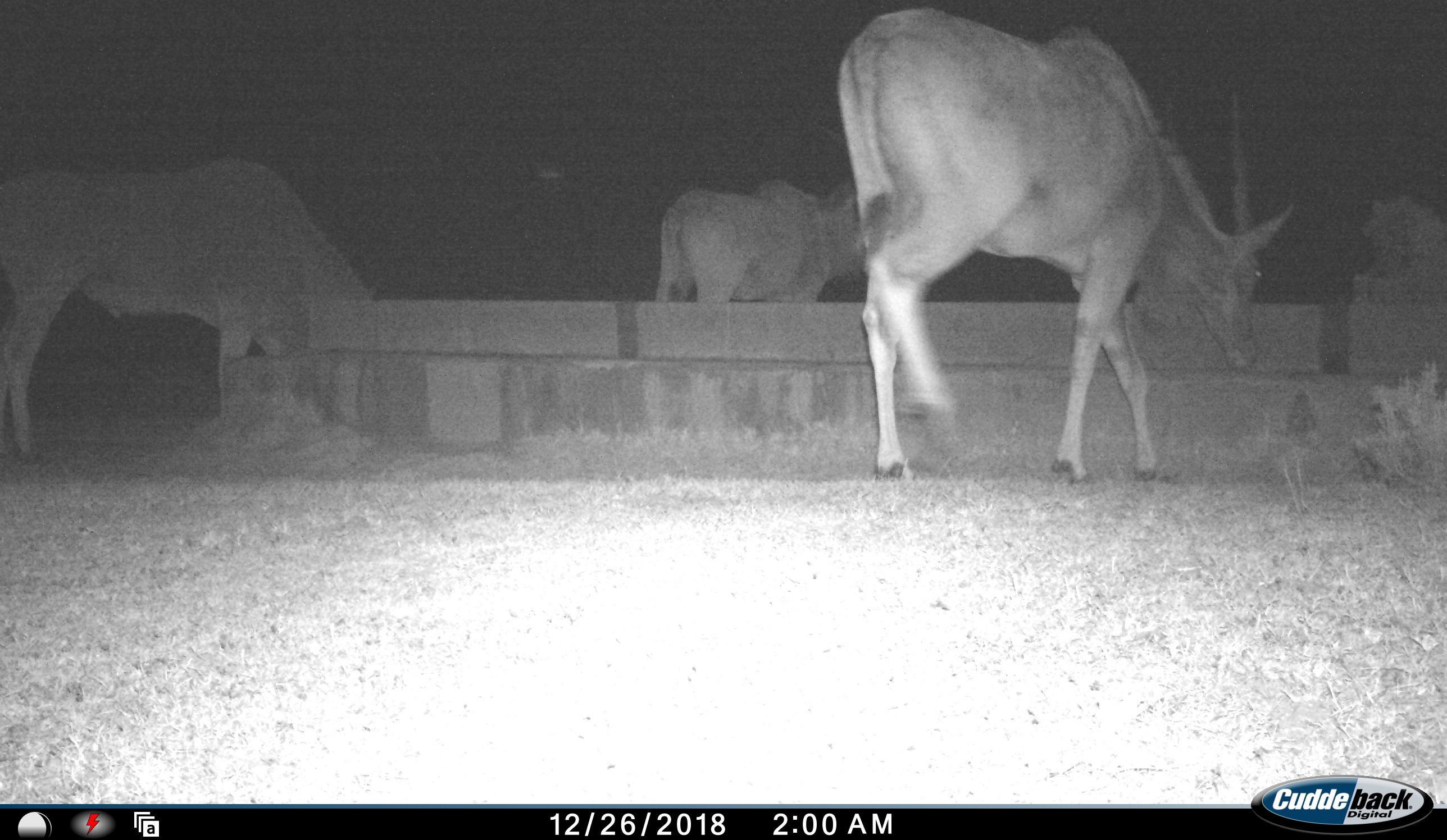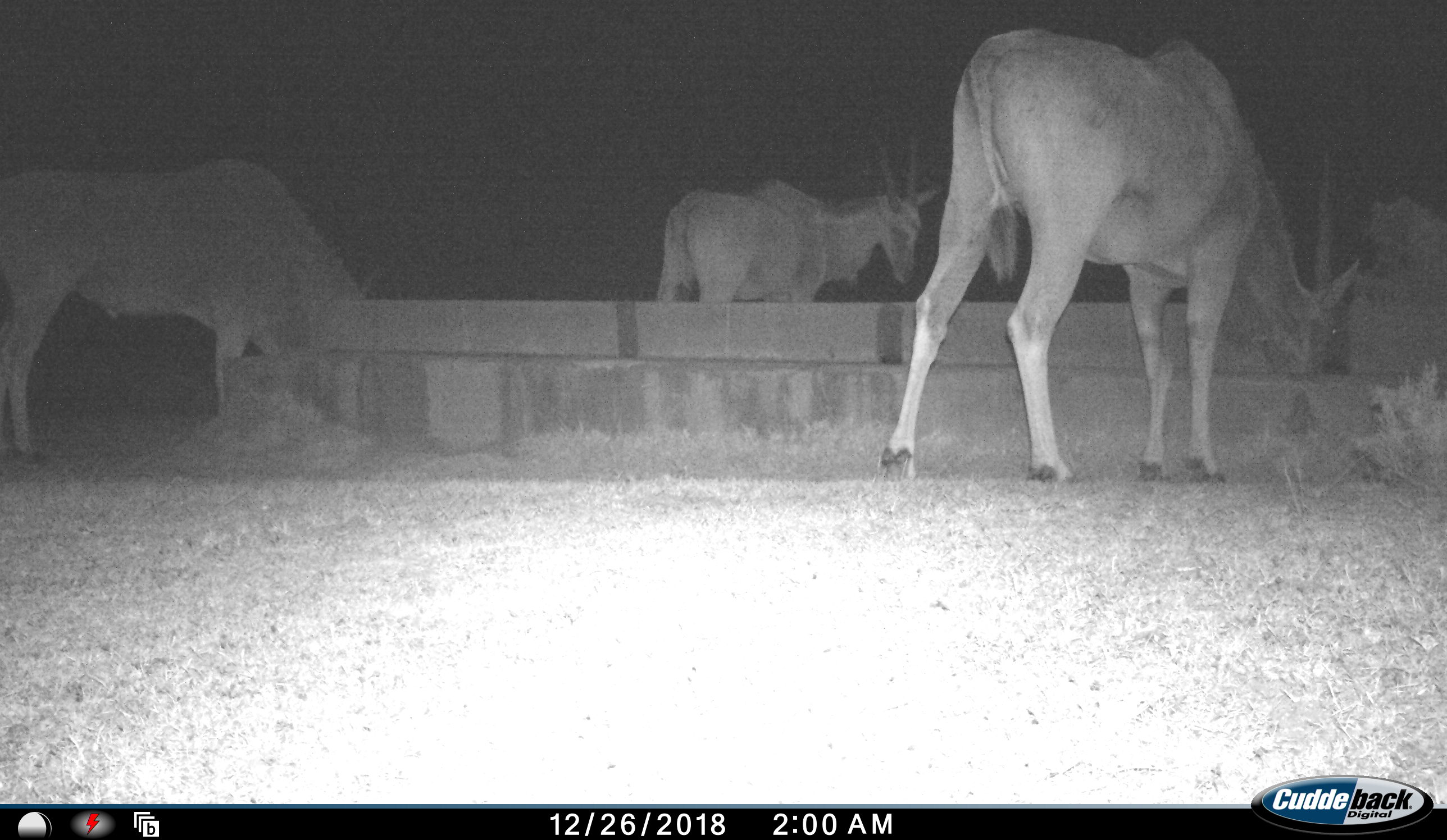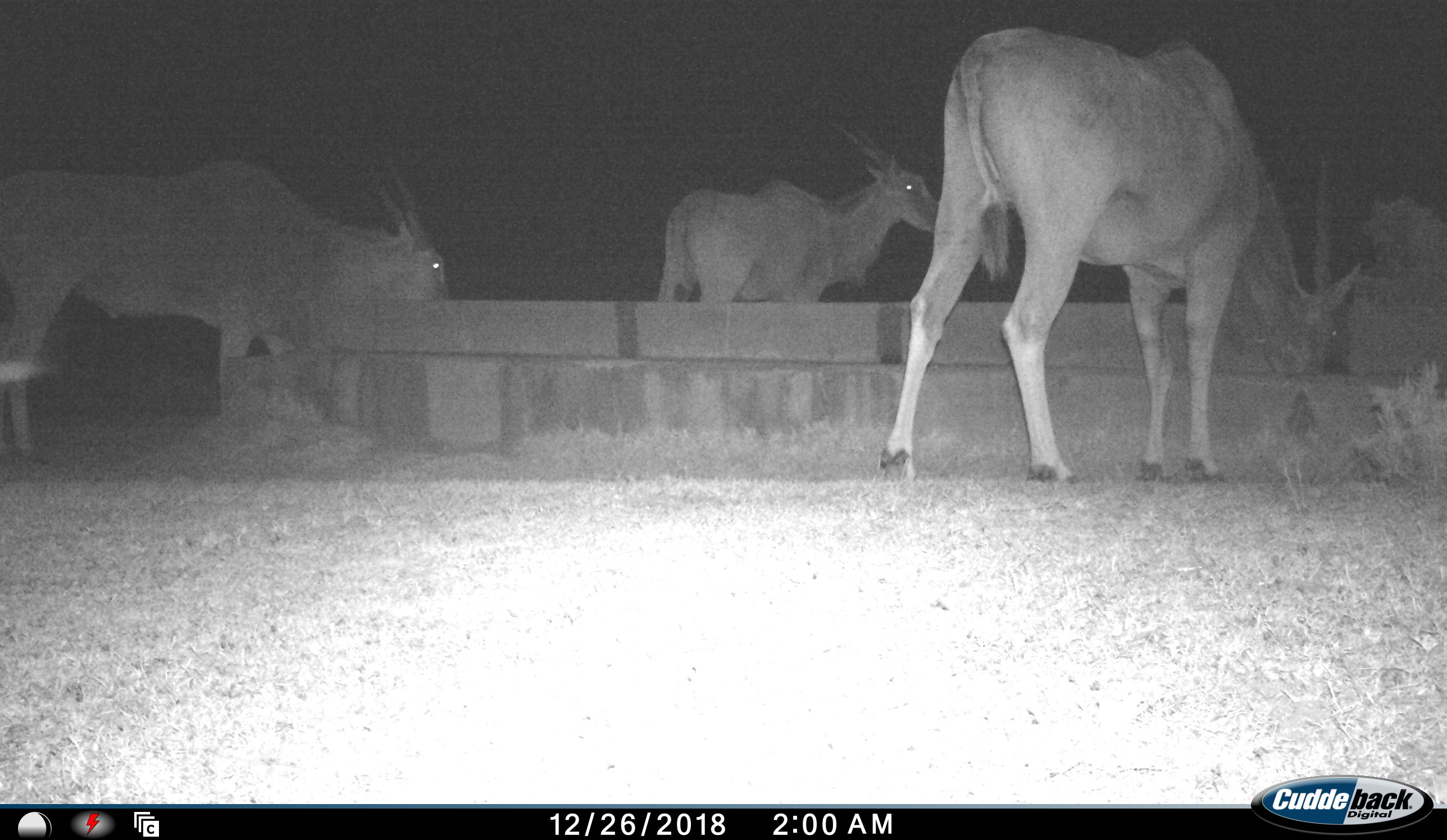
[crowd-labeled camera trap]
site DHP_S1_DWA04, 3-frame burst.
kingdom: Animalia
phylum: Chordata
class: Mammalia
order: Artiodactyla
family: Bovidae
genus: Tragelaphus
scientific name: Tragelaphus oryx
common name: eland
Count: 3.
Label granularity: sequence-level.